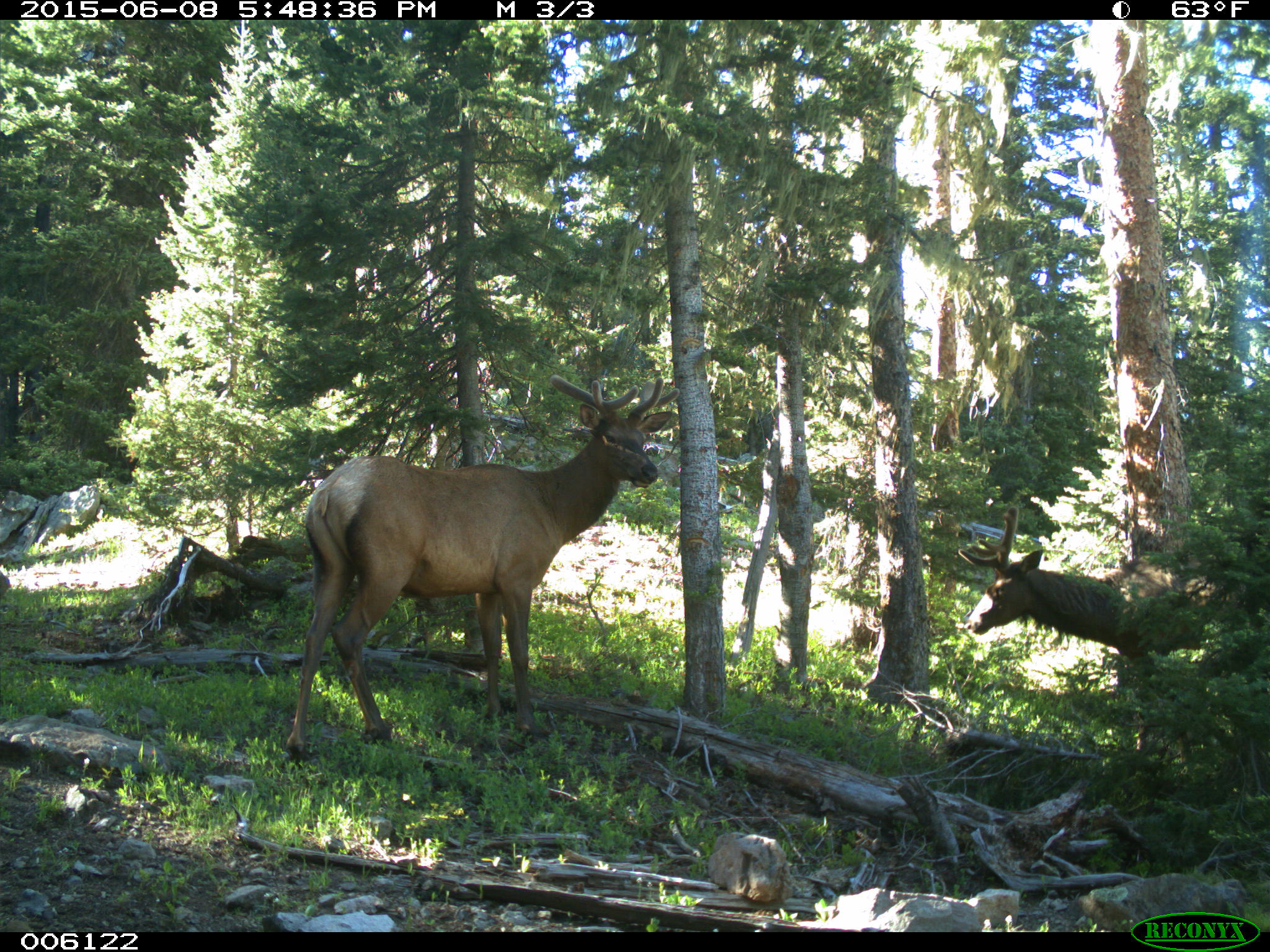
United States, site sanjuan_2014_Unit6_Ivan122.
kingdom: Animalia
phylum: Chordata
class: Mammalia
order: Artiodactyla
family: Cervidae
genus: Cervus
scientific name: Cervus elaphus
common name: red deer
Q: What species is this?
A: Cervus elaphus (red deer).